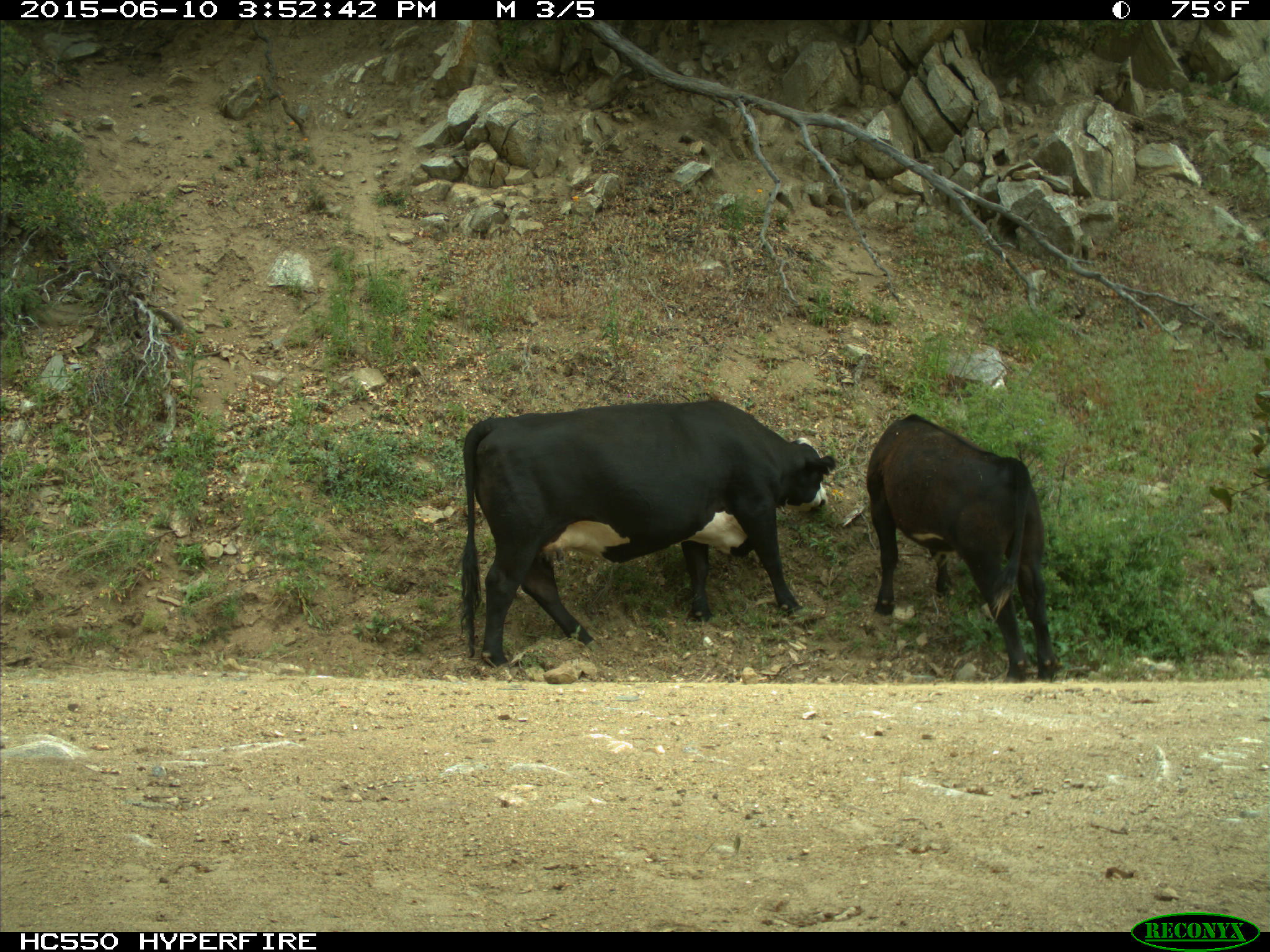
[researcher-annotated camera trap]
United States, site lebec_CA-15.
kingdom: Animalia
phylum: Chordata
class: Mammalia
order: Artiodactyla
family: Bovidae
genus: Bos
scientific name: Bos taurus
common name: domestic cow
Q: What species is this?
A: Bos taurus (domestic cow).